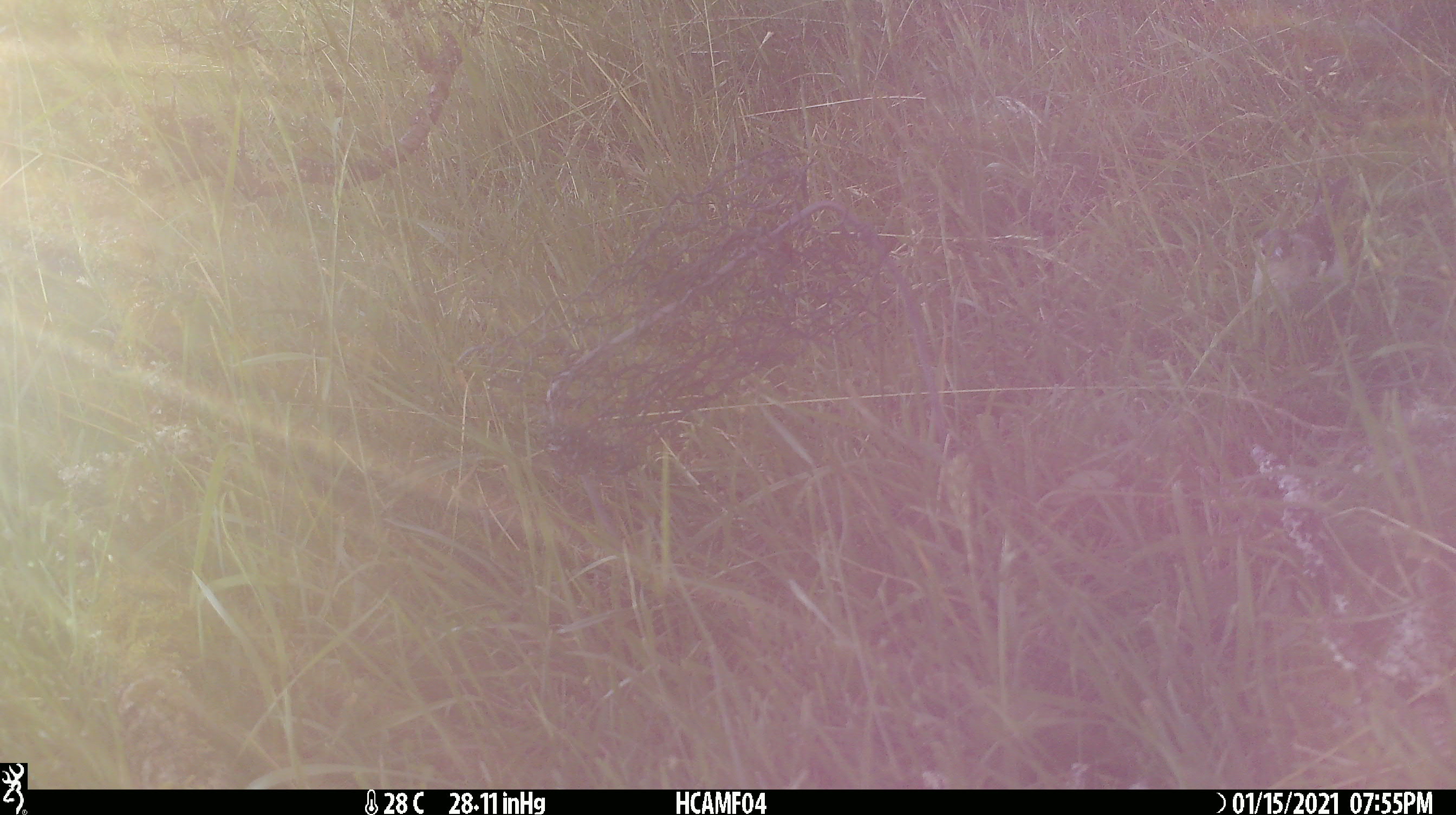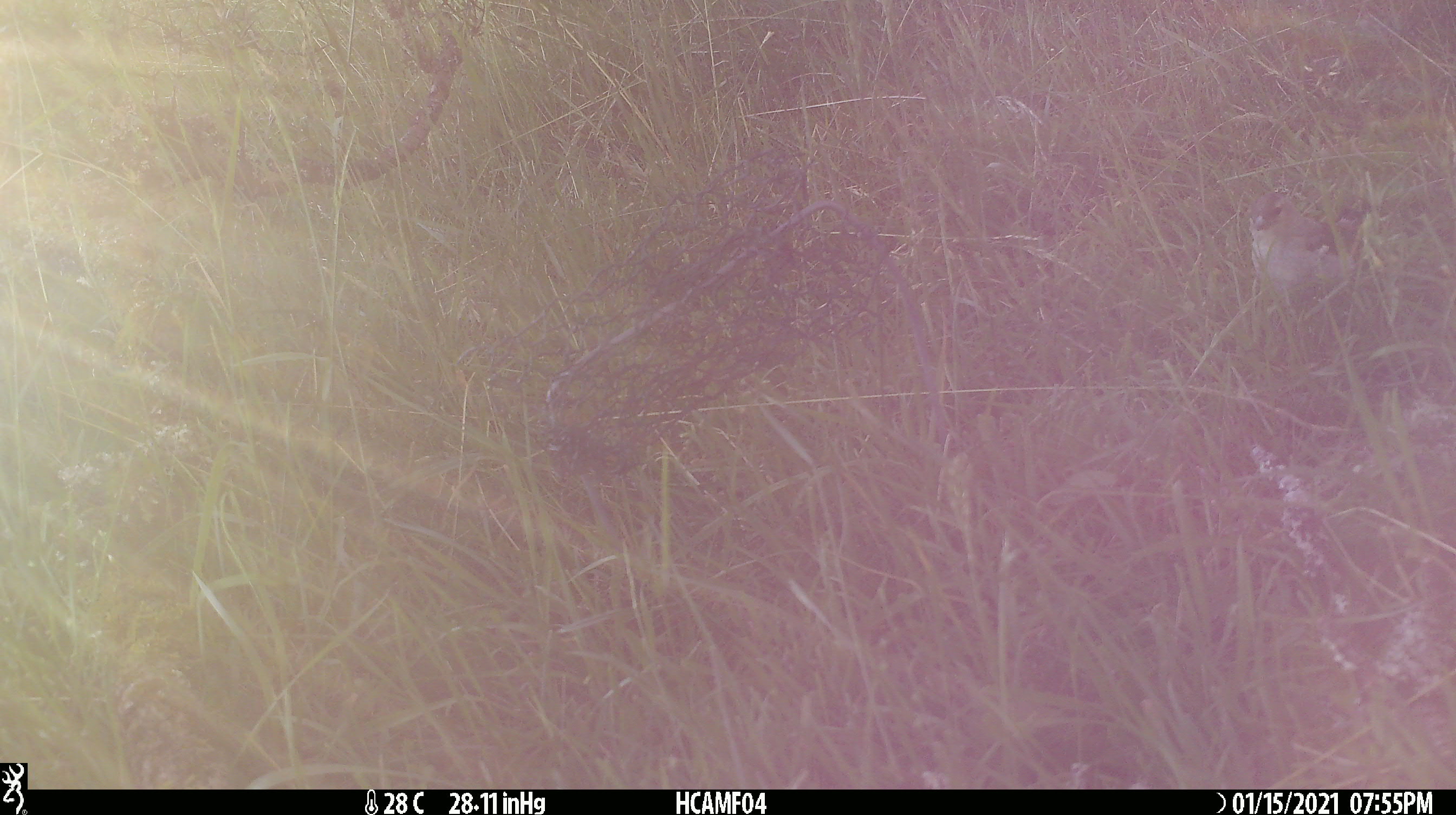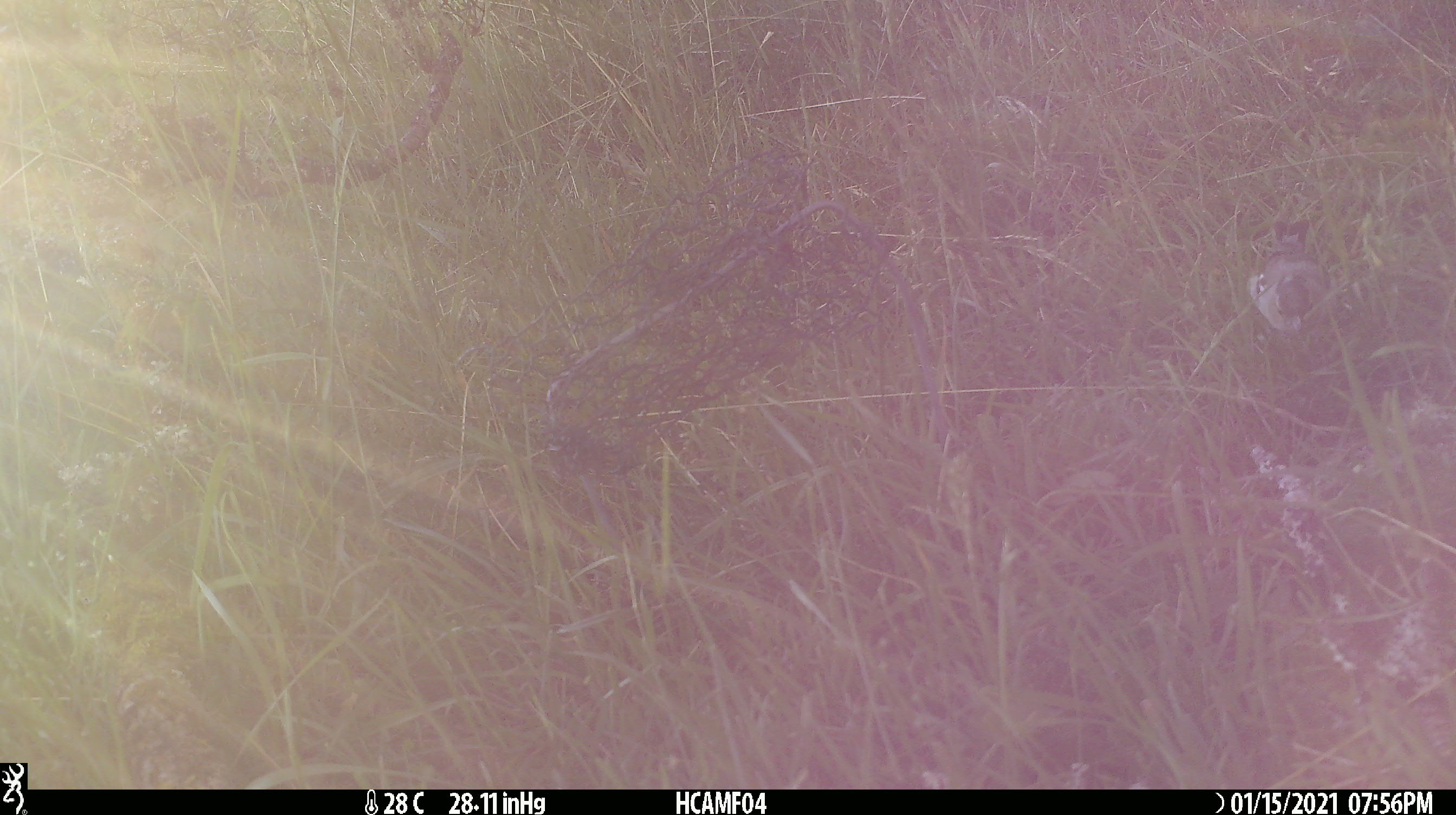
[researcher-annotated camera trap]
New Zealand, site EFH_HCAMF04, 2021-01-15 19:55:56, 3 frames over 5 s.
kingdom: Animalia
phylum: Chordata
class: Aves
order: Passeriformes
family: Fringillidae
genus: Fringilla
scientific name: Fringilla coelebs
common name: common chaffinch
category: chaffinch